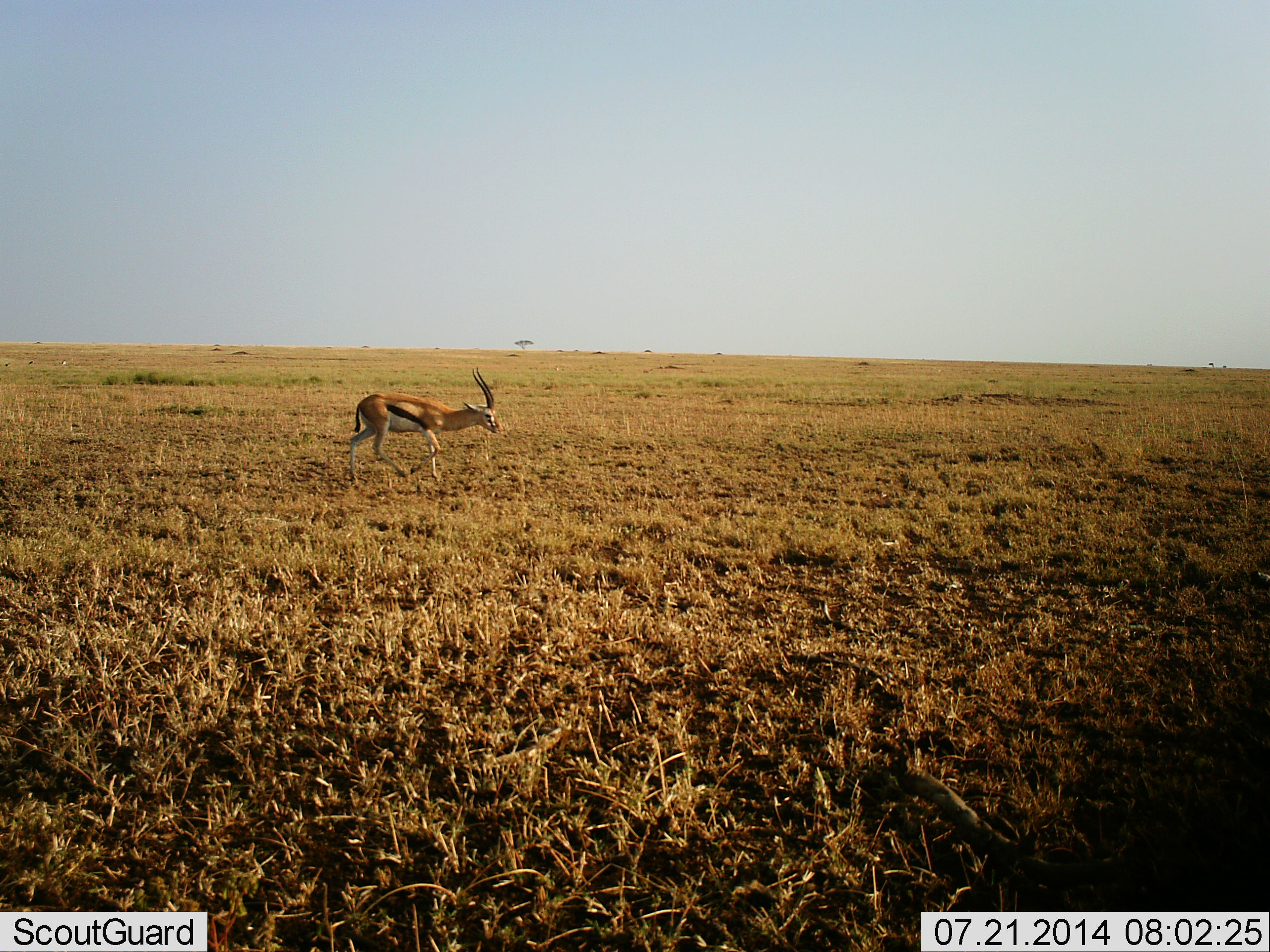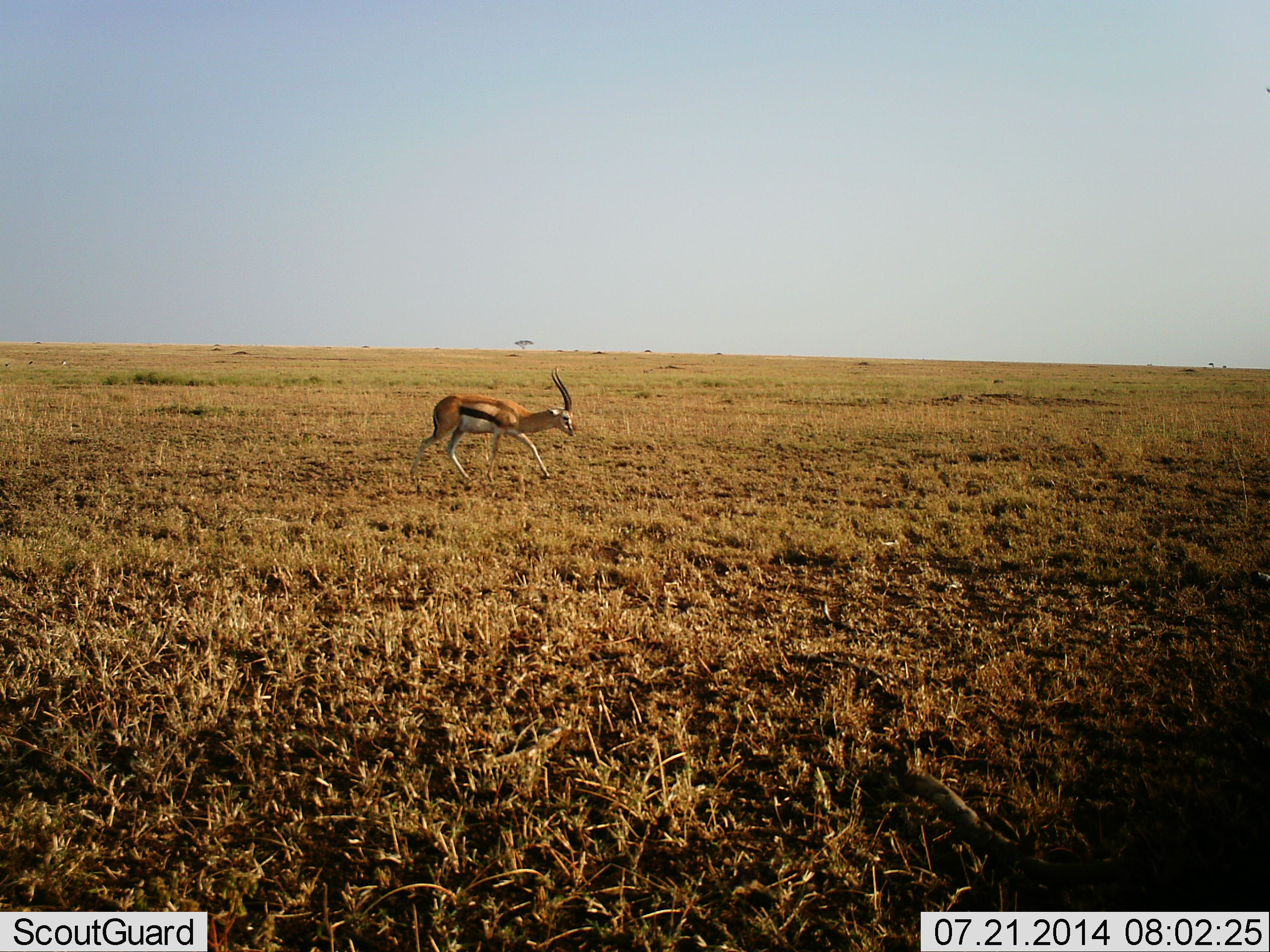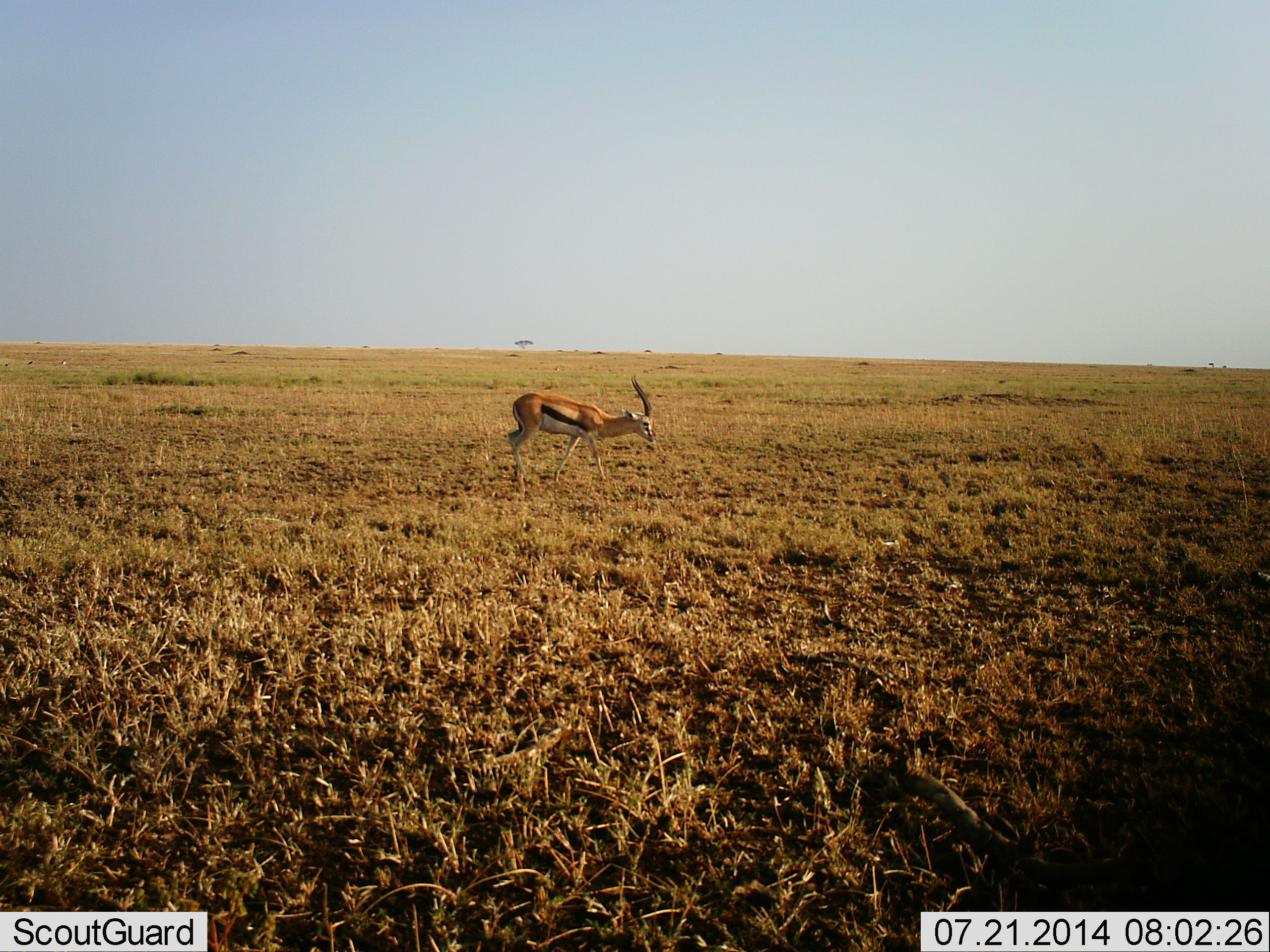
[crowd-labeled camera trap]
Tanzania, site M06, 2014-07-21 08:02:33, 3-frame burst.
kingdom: Animalia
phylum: Chordata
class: Mammalia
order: Artiodactyla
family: Bovidae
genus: Eudorcas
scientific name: Eudorcas thomsonii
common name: thomson's gazelle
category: gazellethomsons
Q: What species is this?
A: Gazellethomsons (thomson's gazelle) (Eudorcas thomsonii).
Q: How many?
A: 1.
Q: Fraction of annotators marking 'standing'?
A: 0%.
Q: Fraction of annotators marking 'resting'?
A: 0%.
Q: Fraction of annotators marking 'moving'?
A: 100%.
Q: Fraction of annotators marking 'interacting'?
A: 0%.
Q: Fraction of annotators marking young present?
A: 0%.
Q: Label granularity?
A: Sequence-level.